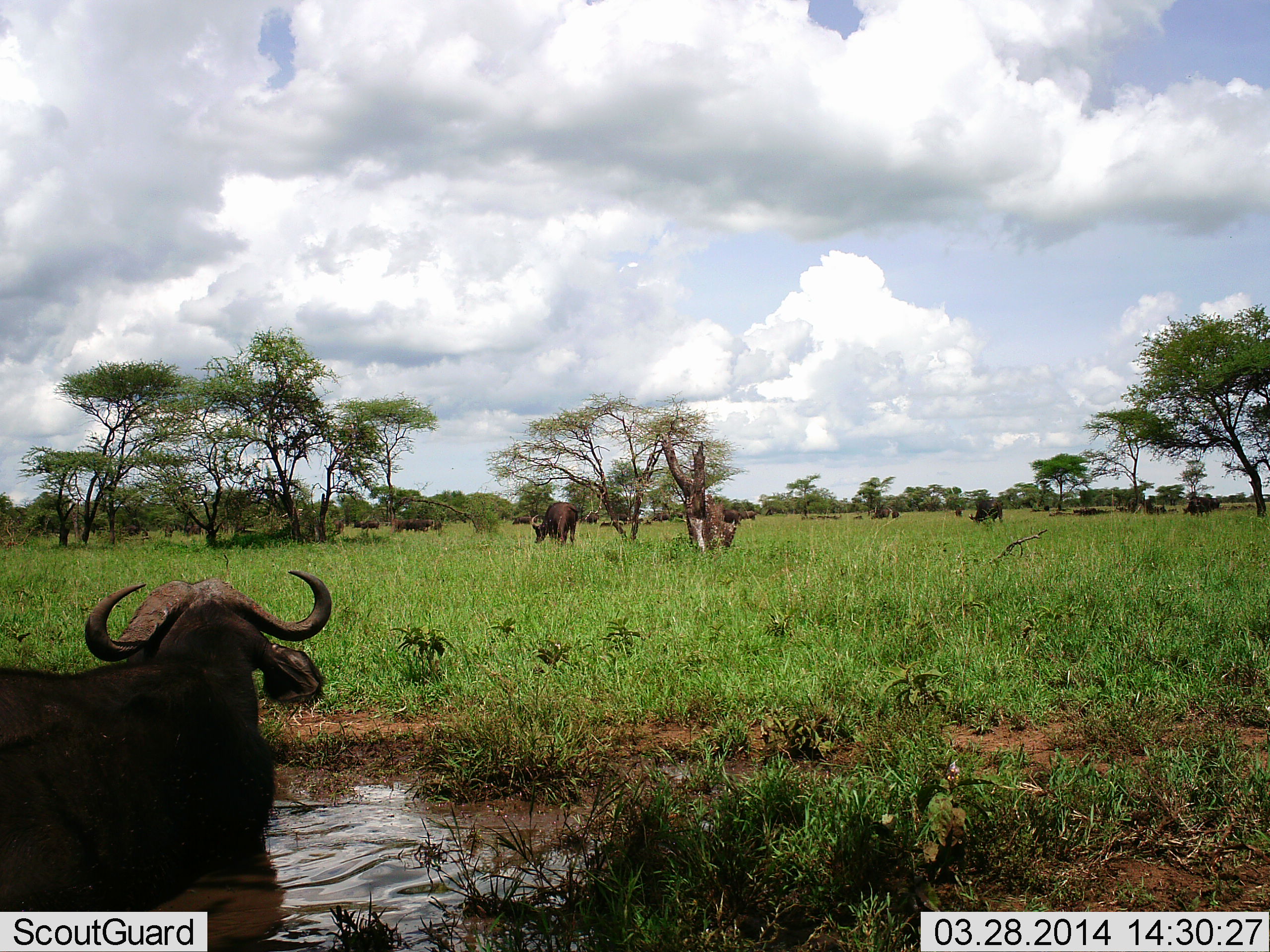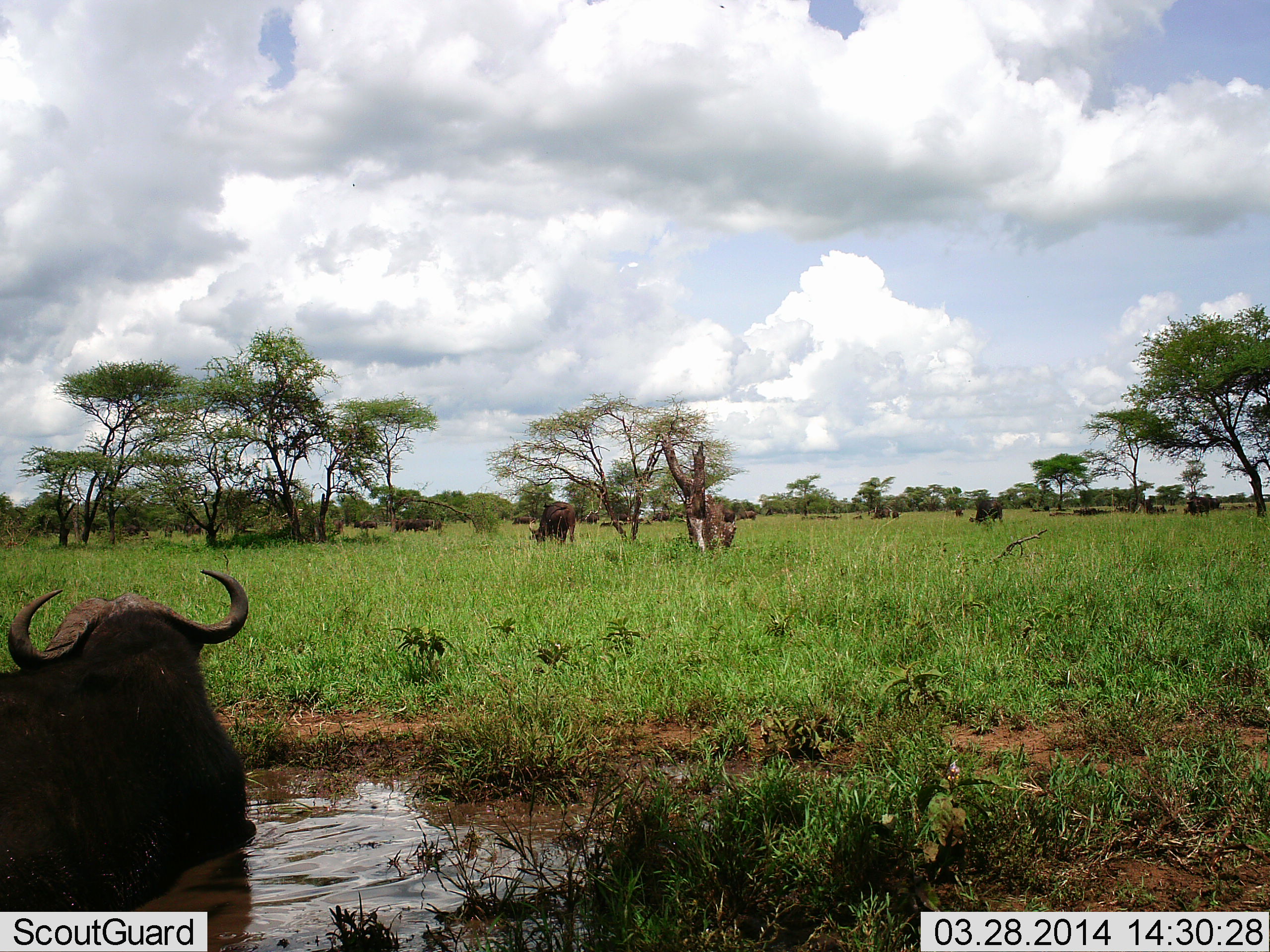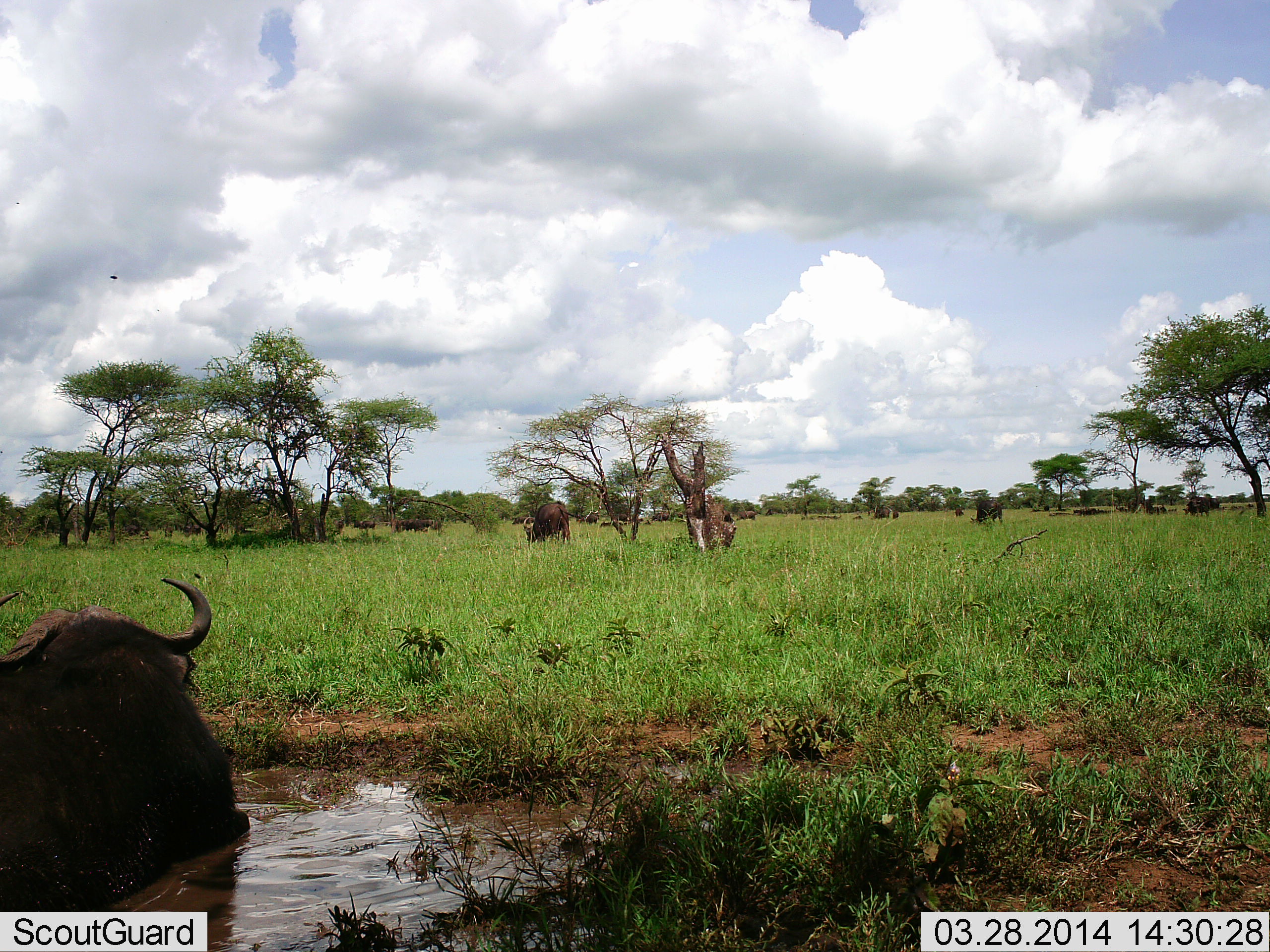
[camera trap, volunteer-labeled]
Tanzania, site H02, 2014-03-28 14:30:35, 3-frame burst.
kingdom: Animalia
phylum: Chordata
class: Mammalia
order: Artiodactyla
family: Bovidae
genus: Syncerus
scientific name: Syncerus caffer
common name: cape buffalo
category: buffalo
Buffalo (cape buffalo) (Syncerus caffer), count 11-50. Behavior (volunteer vote fractions): standing 70%, resting 80%, moving 0%, interacting 0%. Young present (vote fraction): 0%. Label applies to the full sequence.